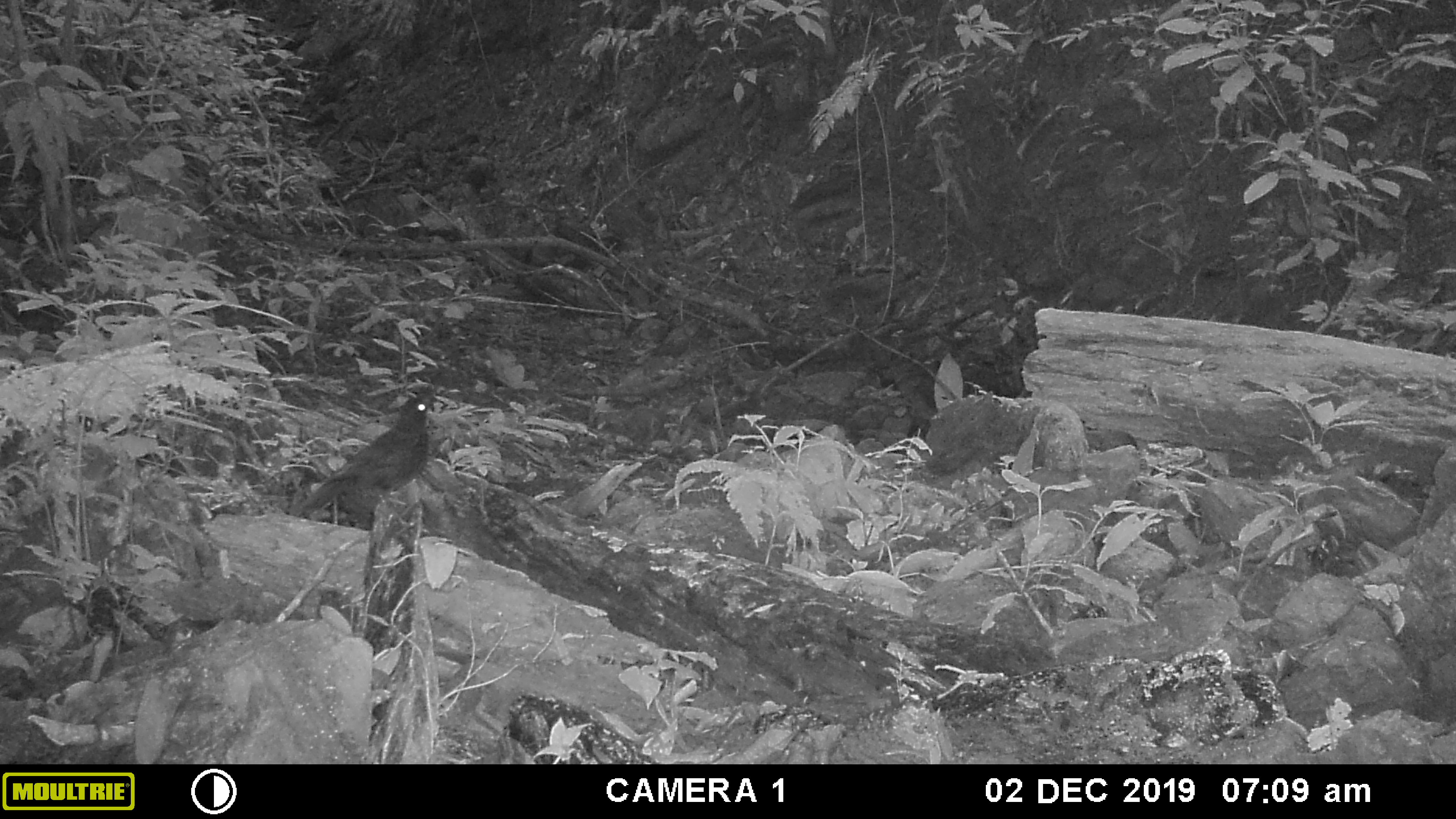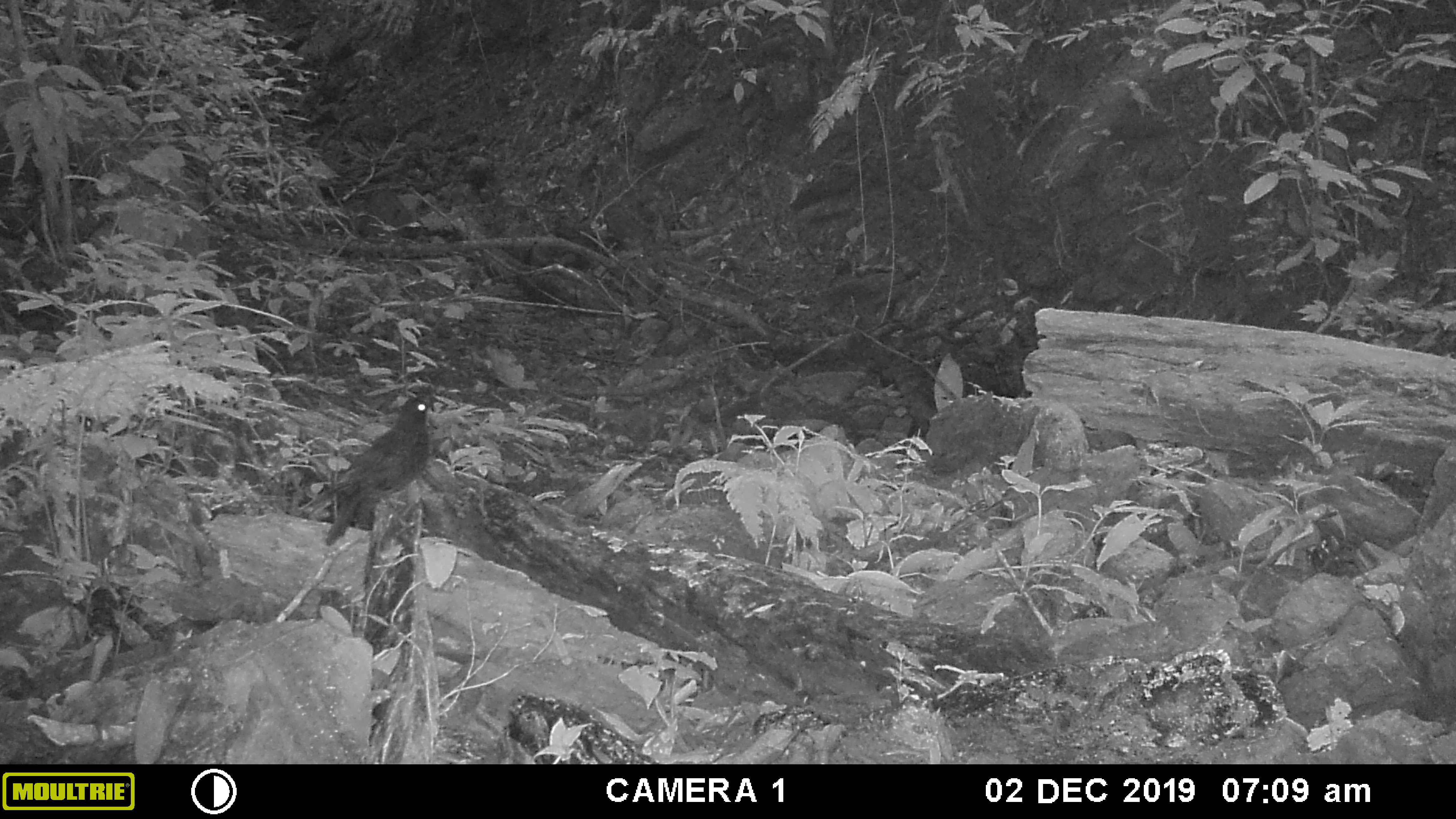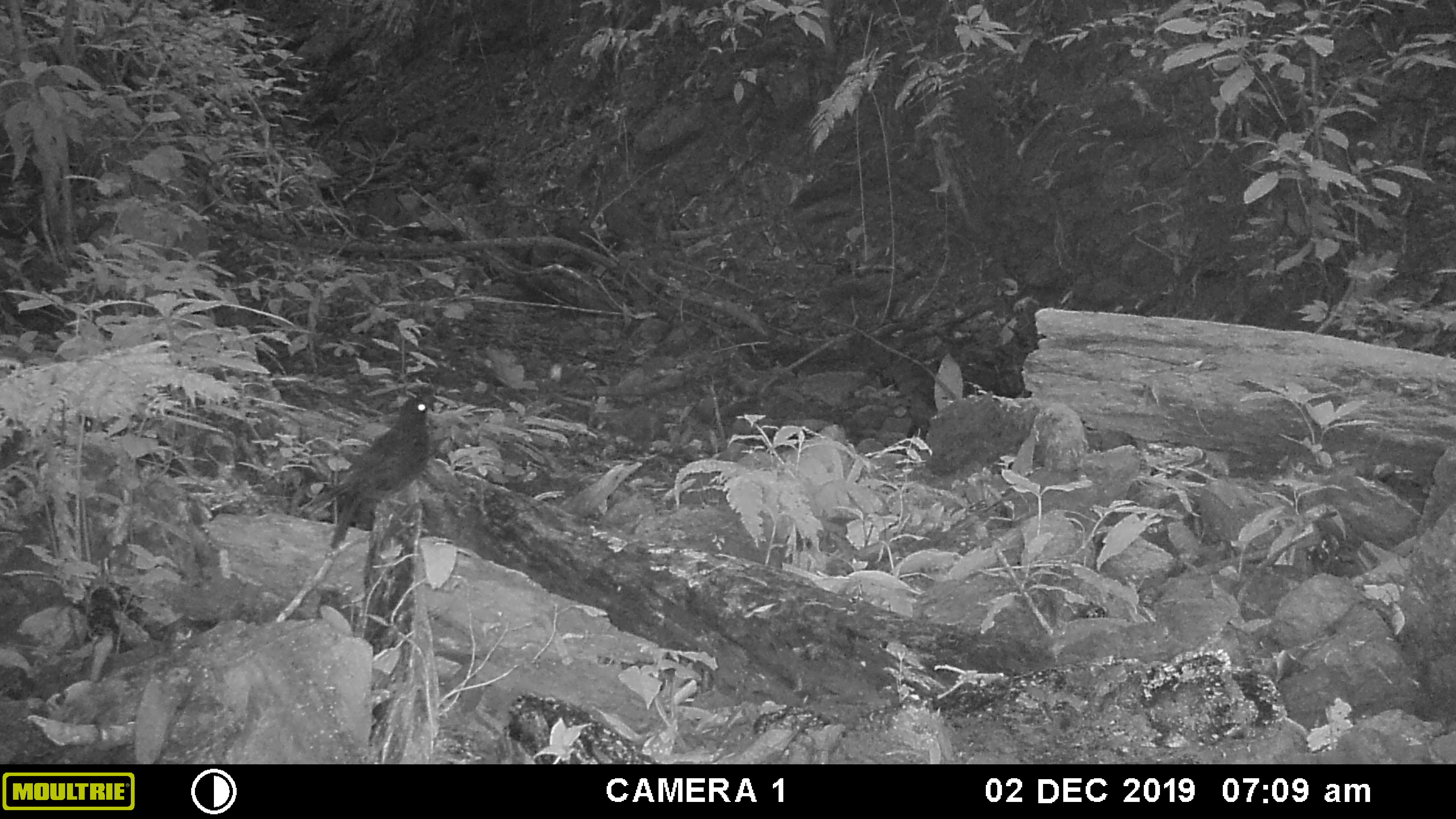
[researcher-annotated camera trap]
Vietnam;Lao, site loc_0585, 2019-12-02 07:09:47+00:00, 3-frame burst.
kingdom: Animalia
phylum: Chordata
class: Aves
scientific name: Aves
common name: bird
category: unidentified bird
Unidentified bird (bird) (Aves). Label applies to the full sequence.